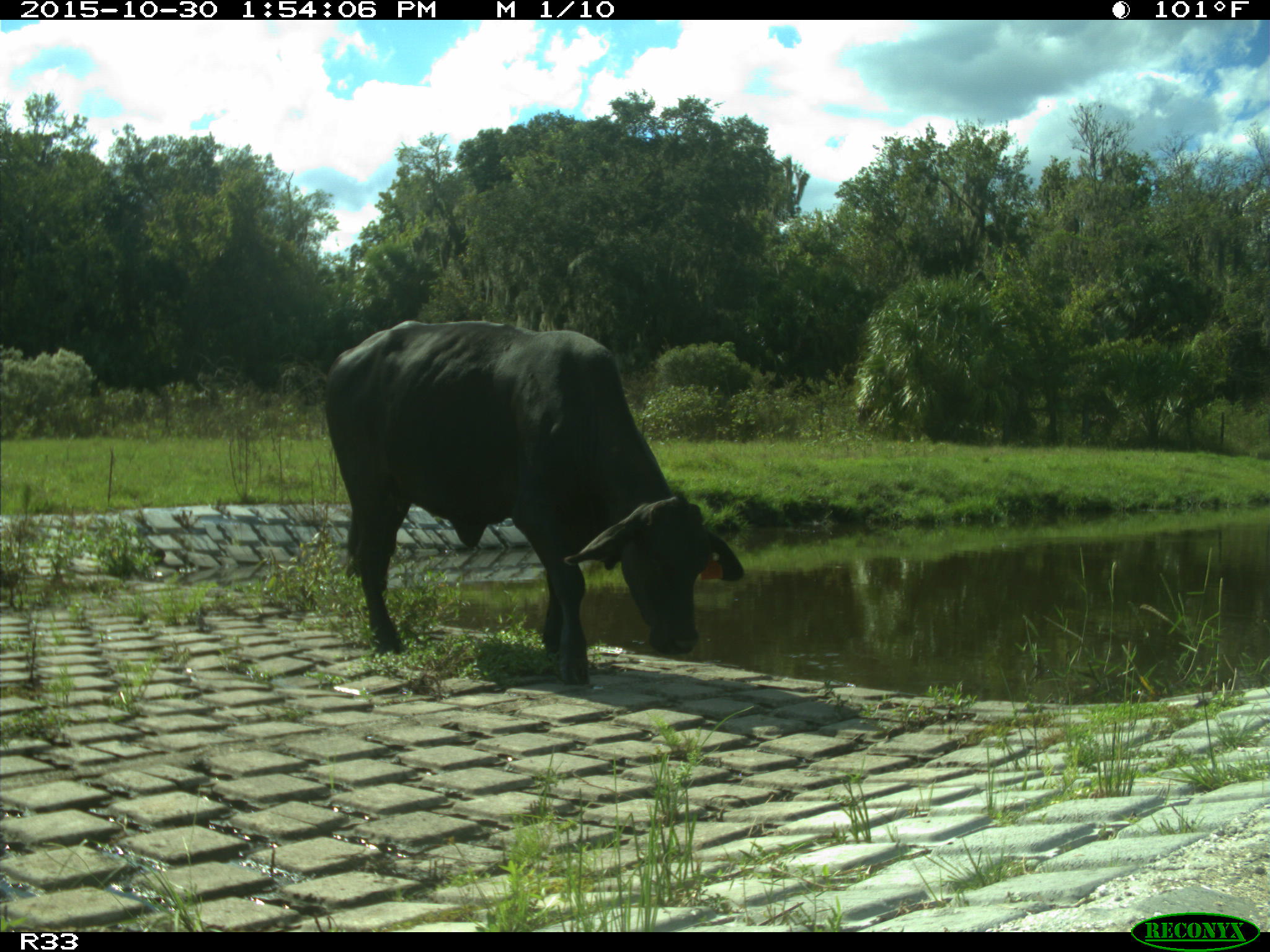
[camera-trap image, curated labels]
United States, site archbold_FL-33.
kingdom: Animalia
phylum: Chordata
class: Mammalia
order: Artiodactyla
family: Bovidae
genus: Bos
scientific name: Bos taurus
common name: domestic cow